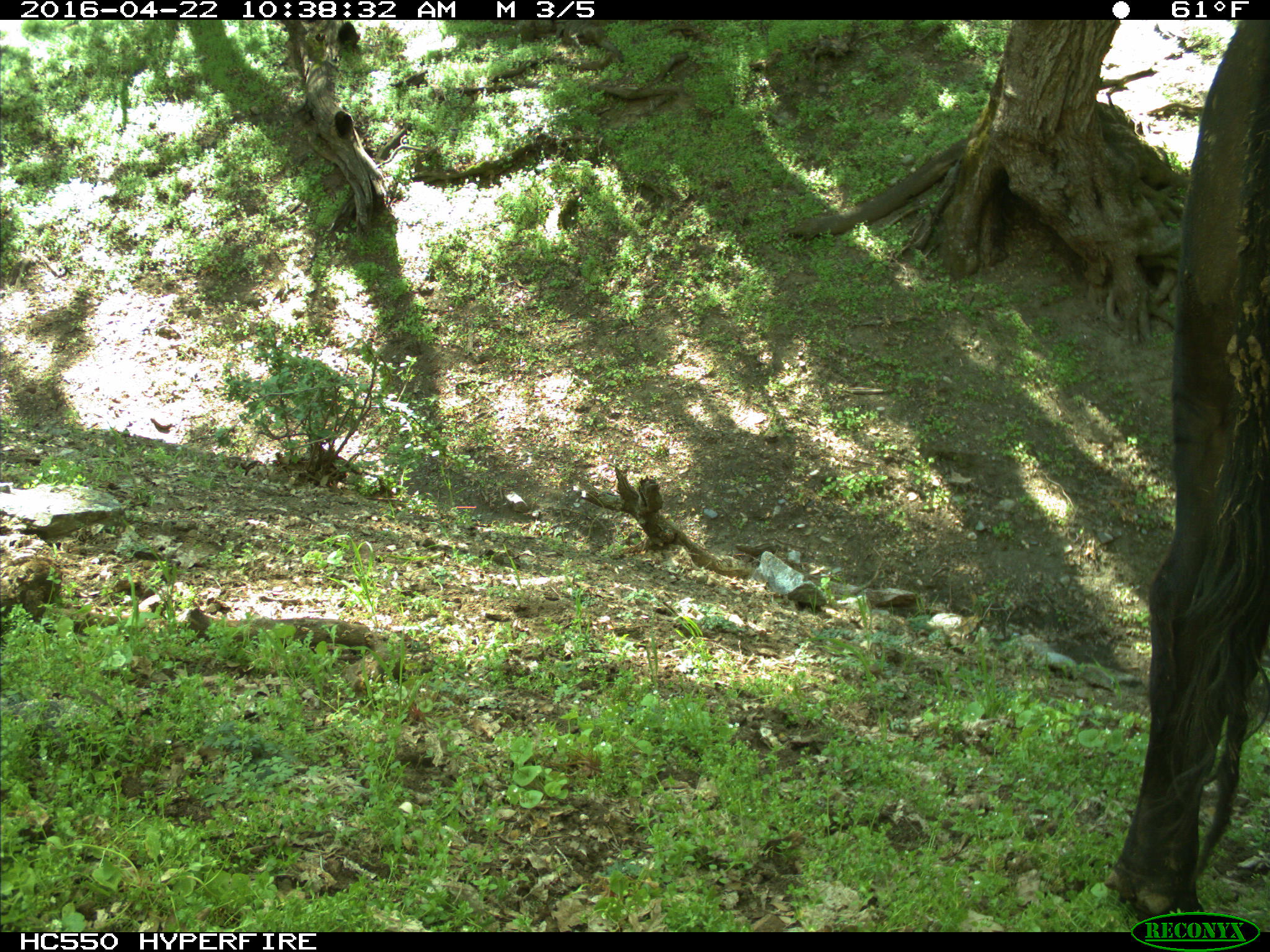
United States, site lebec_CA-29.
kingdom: Animalia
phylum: Chordata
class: Mammalia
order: Artiodactyla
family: Bovidae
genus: Bos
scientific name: Bos taurus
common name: domestic cow